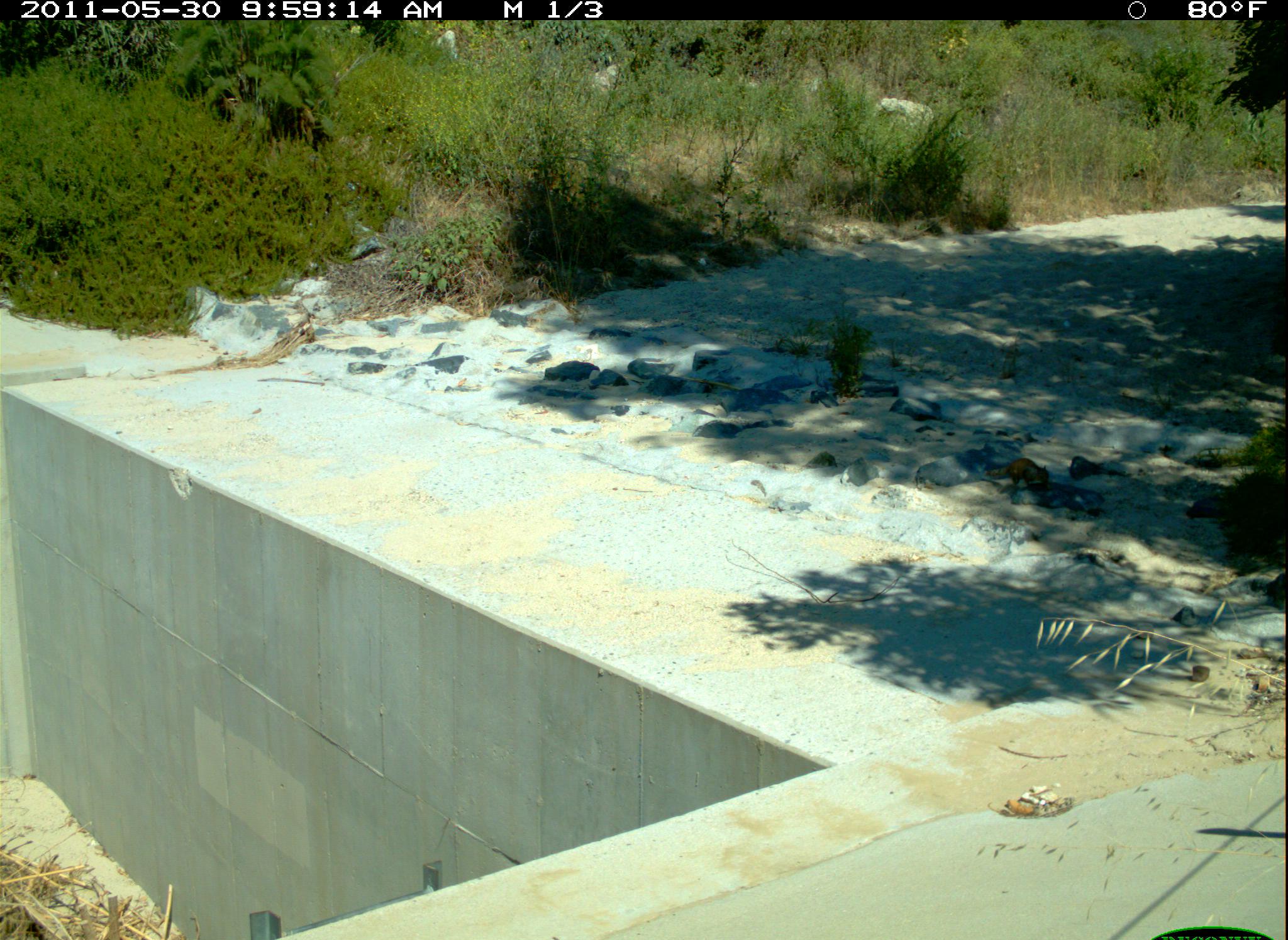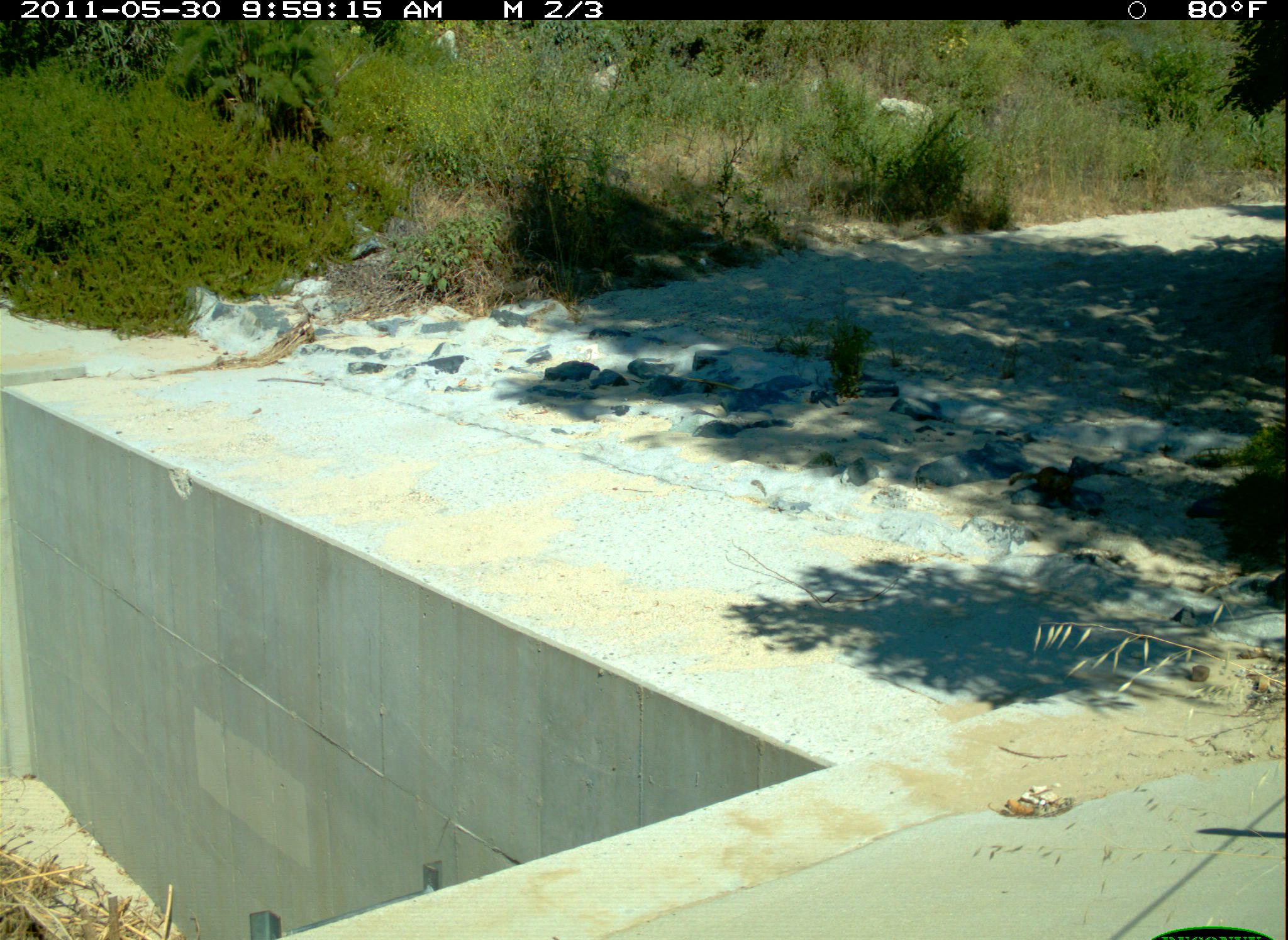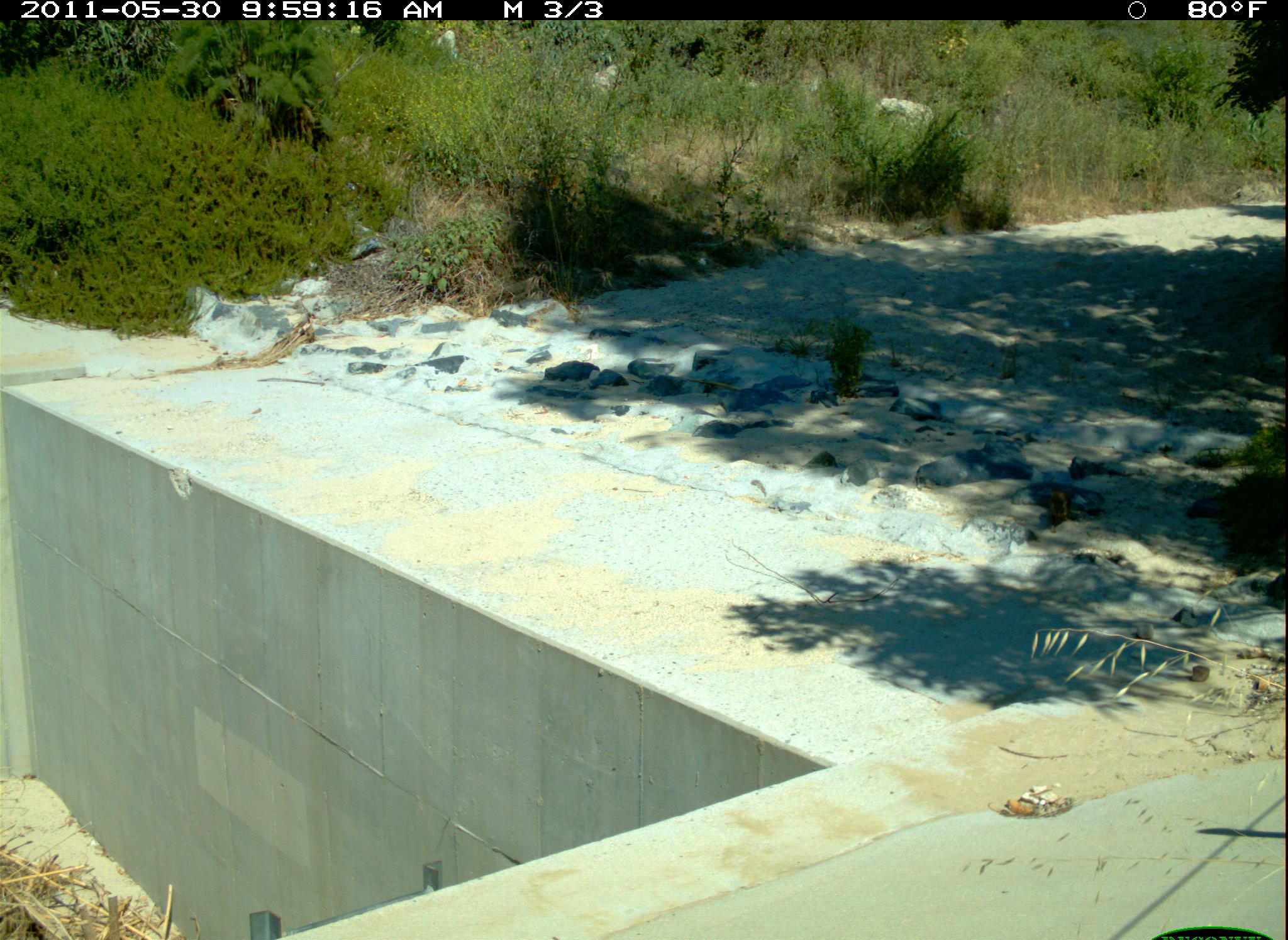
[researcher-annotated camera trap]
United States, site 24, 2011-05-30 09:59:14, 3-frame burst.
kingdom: Animalia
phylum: Chordata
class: Mammalia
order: Rodentia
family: Sciuridae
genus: Sciurus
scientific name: Sciurus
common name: squirrel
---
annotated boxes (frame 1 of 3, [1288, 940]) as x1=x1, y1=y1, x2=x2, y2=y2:
squirrel: x1=985, y1=457, x2=1053, y2=490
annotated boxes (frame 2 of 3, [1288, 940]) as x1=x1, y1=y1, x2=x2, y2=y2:
squirrel: x1=1007, y1=466, x2=1075, y2=497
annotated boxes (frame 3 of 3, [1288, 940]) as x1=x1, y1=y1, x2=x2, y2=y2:
squirrel: x1=1045, y1=489, x2=1069, y2=534